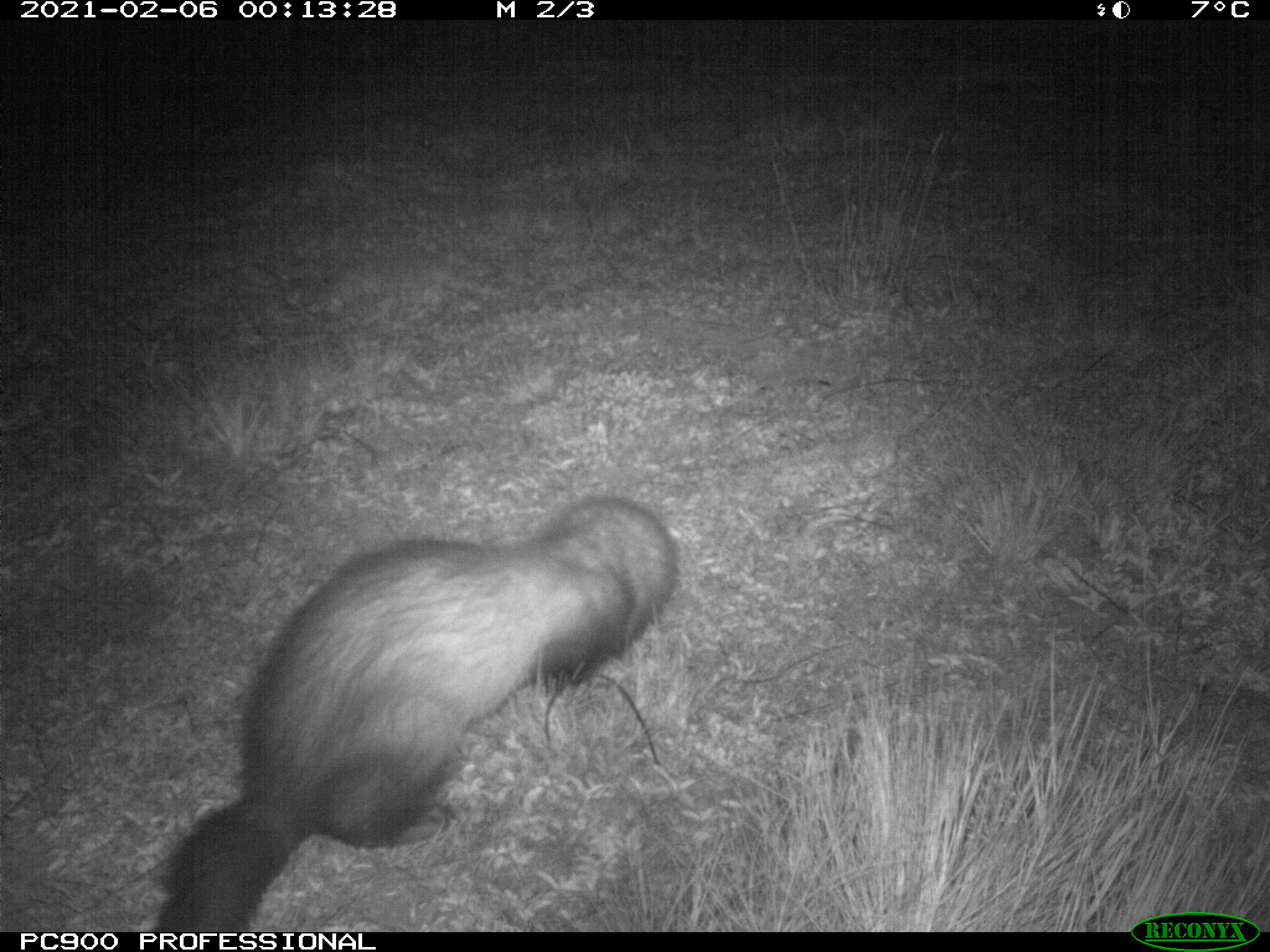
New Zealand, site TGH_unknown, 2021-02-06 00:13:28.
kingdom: Animalia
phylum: Chordata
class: Mammalia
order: Carnivora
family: Mustelidae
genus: Mustela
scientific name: Mustela furo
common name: ferret